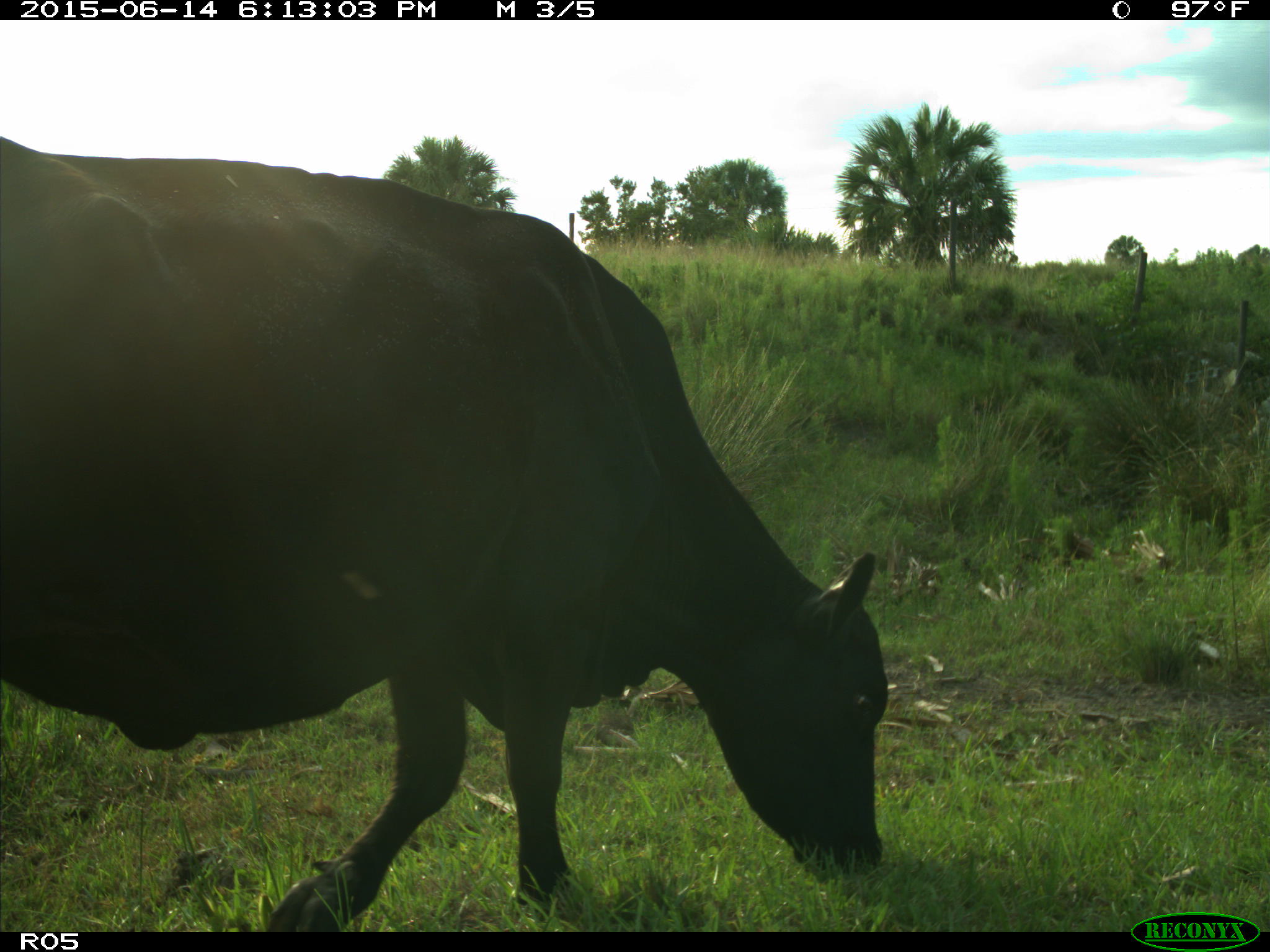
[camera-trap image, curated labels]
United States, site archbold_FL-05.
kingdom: Animalia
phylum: Chordata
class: Mammalia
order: Artiodactyla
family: Bovidae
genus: Bos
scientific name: Bos taurus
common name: domestic cow